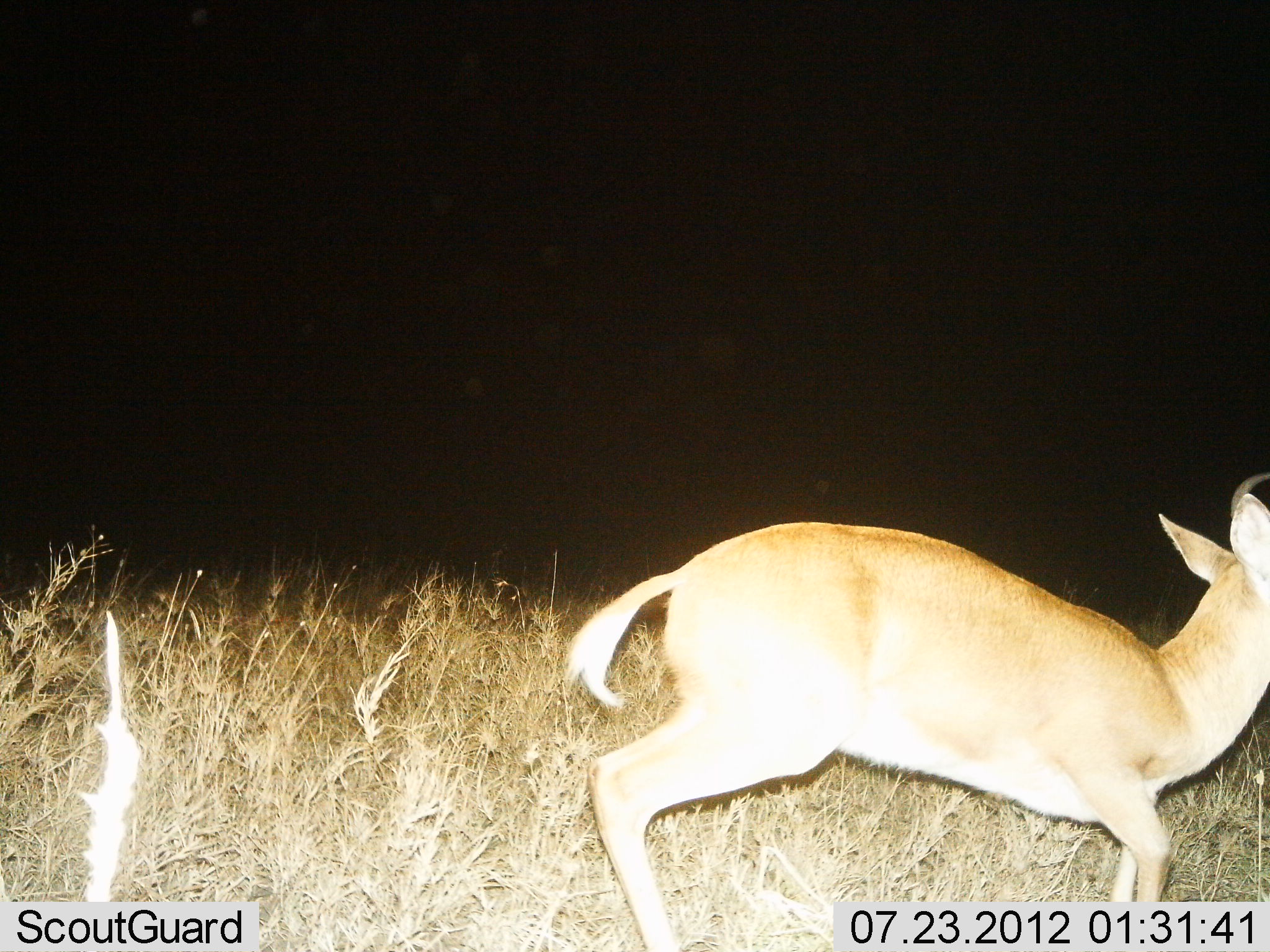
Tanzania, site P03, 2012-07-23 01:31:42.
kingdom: Animalia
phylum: Chordata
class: Mammalia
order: Artiodactyla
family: Bovidae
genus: Redunca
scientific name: Redunca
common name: reedbuck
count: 1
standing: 20%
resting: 0%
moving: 80%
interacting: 0%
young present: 0%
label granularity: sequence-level